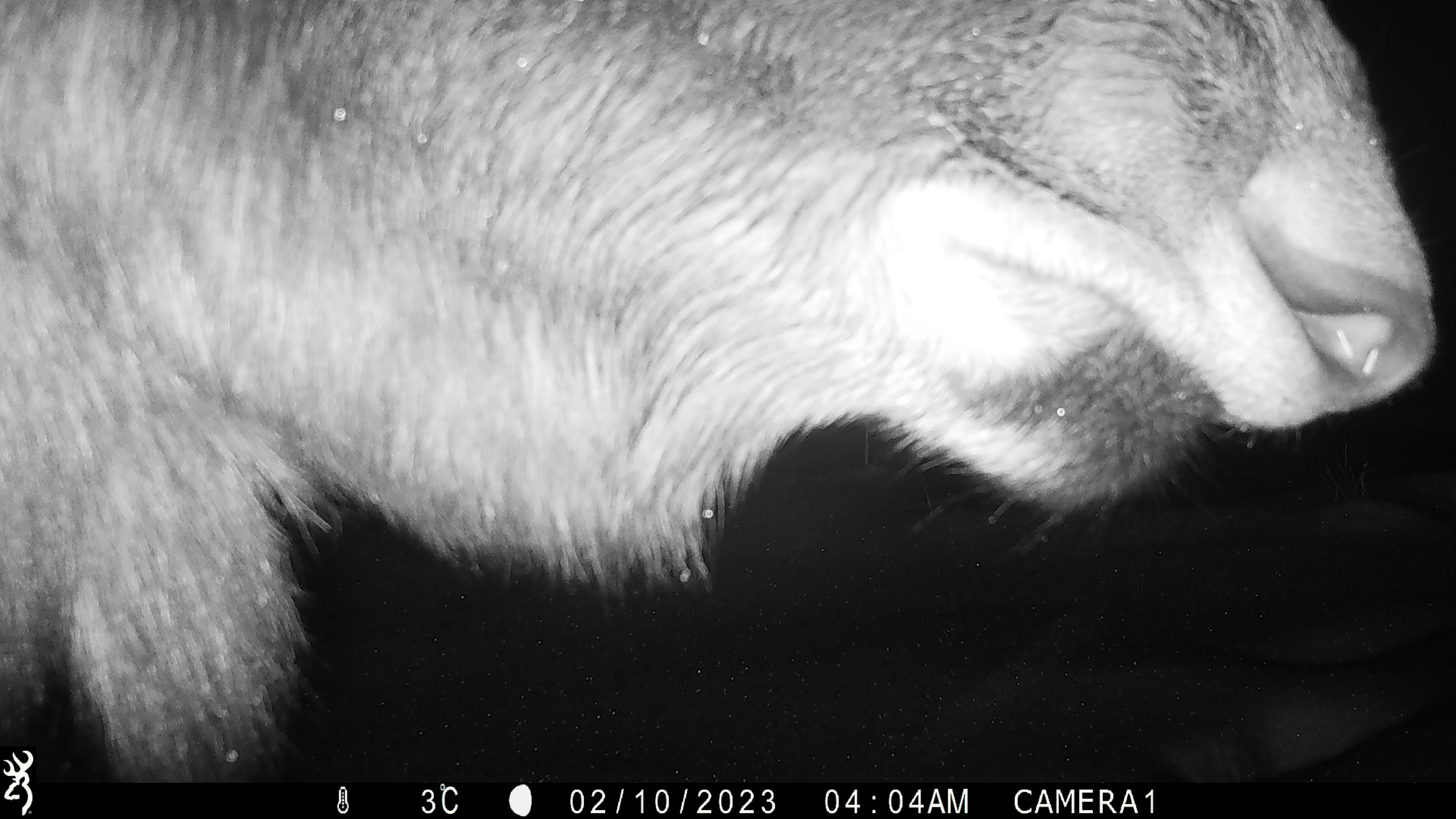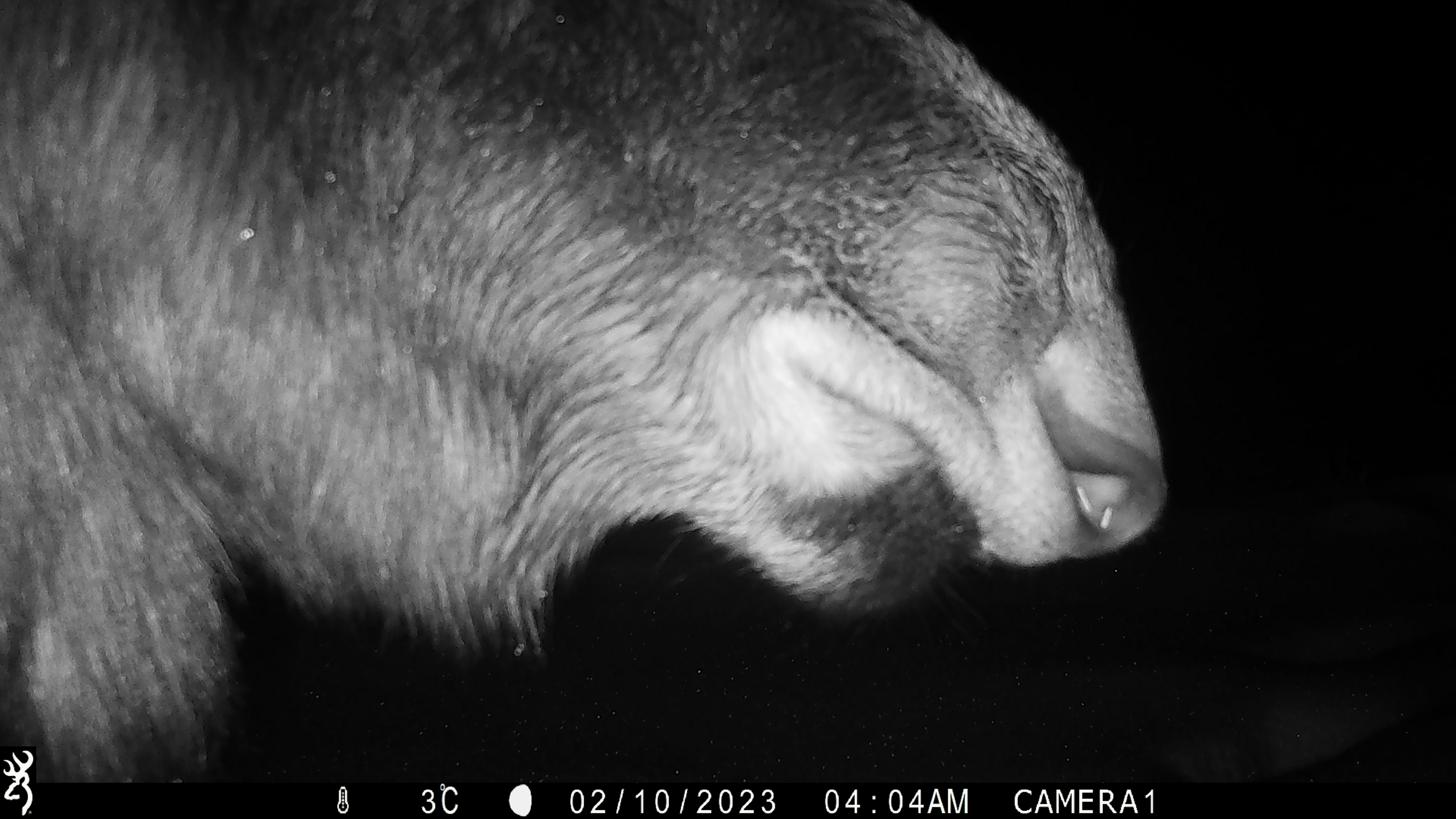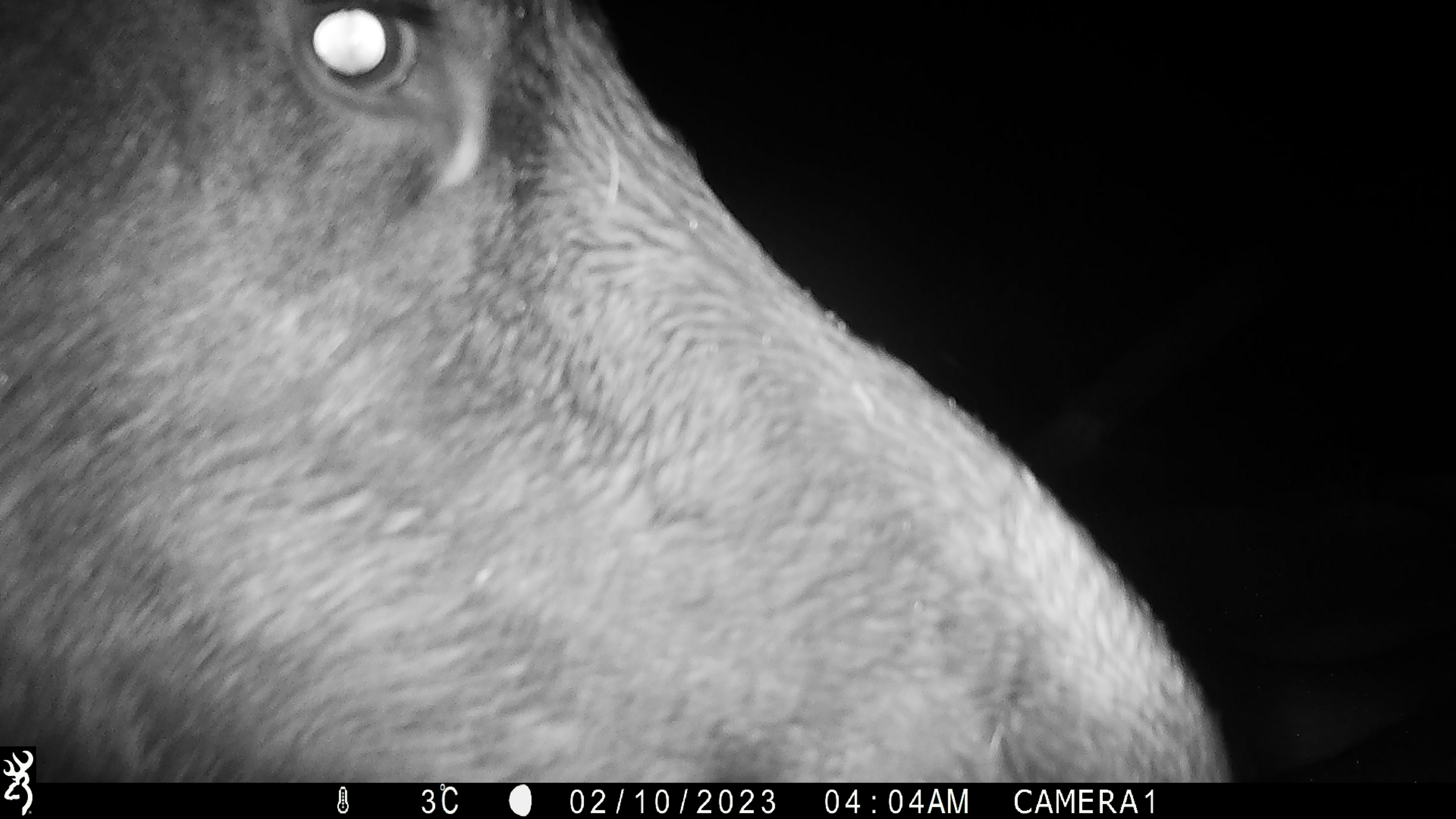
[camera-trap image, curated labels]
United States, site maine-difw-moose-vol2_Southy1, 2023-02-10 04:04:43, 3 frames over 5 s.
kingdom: Animalia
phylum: Chordata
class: Mammalia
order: Artiodactyla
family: Cervidae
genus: Alces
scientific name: Alces alces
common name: moose